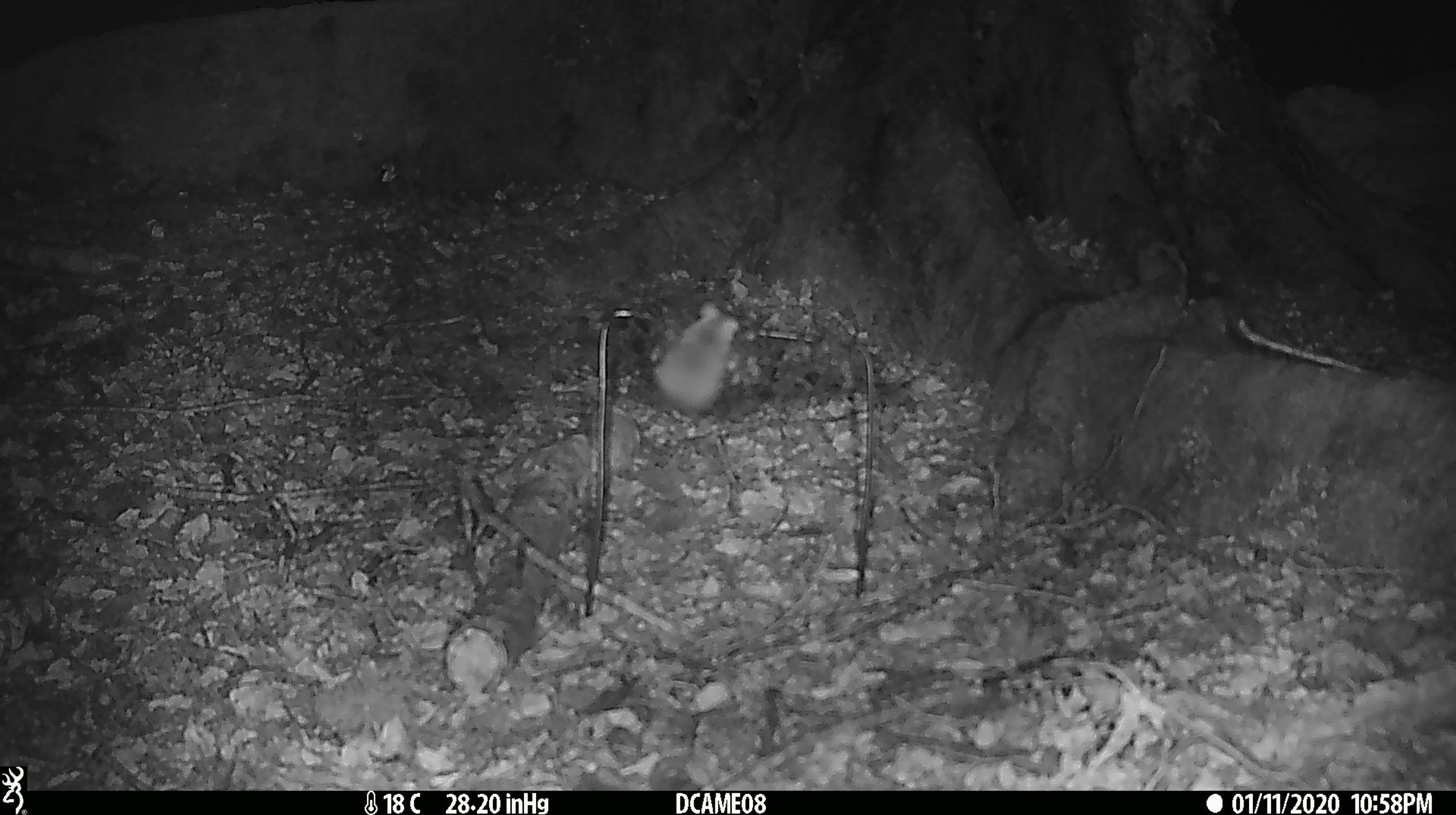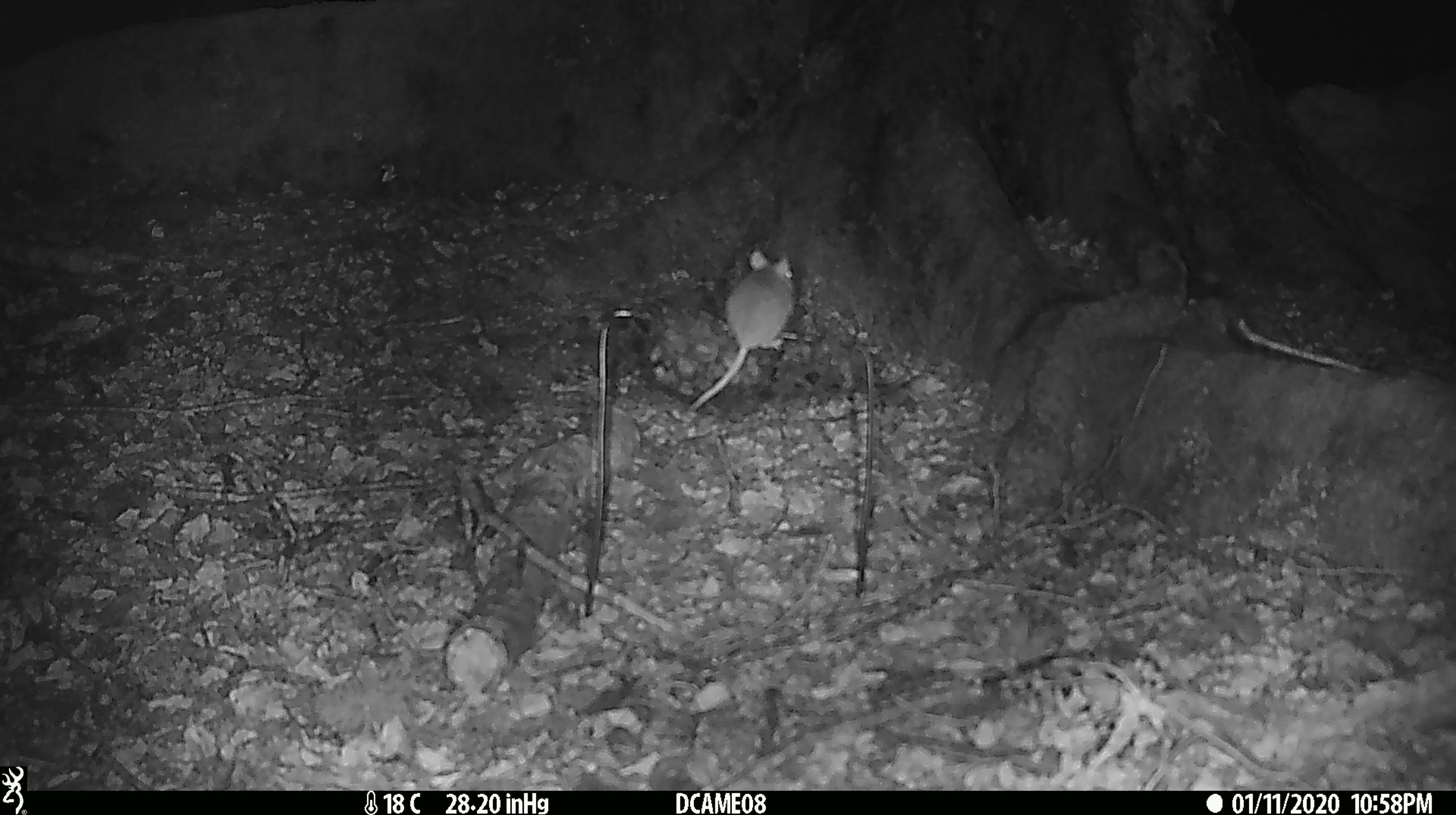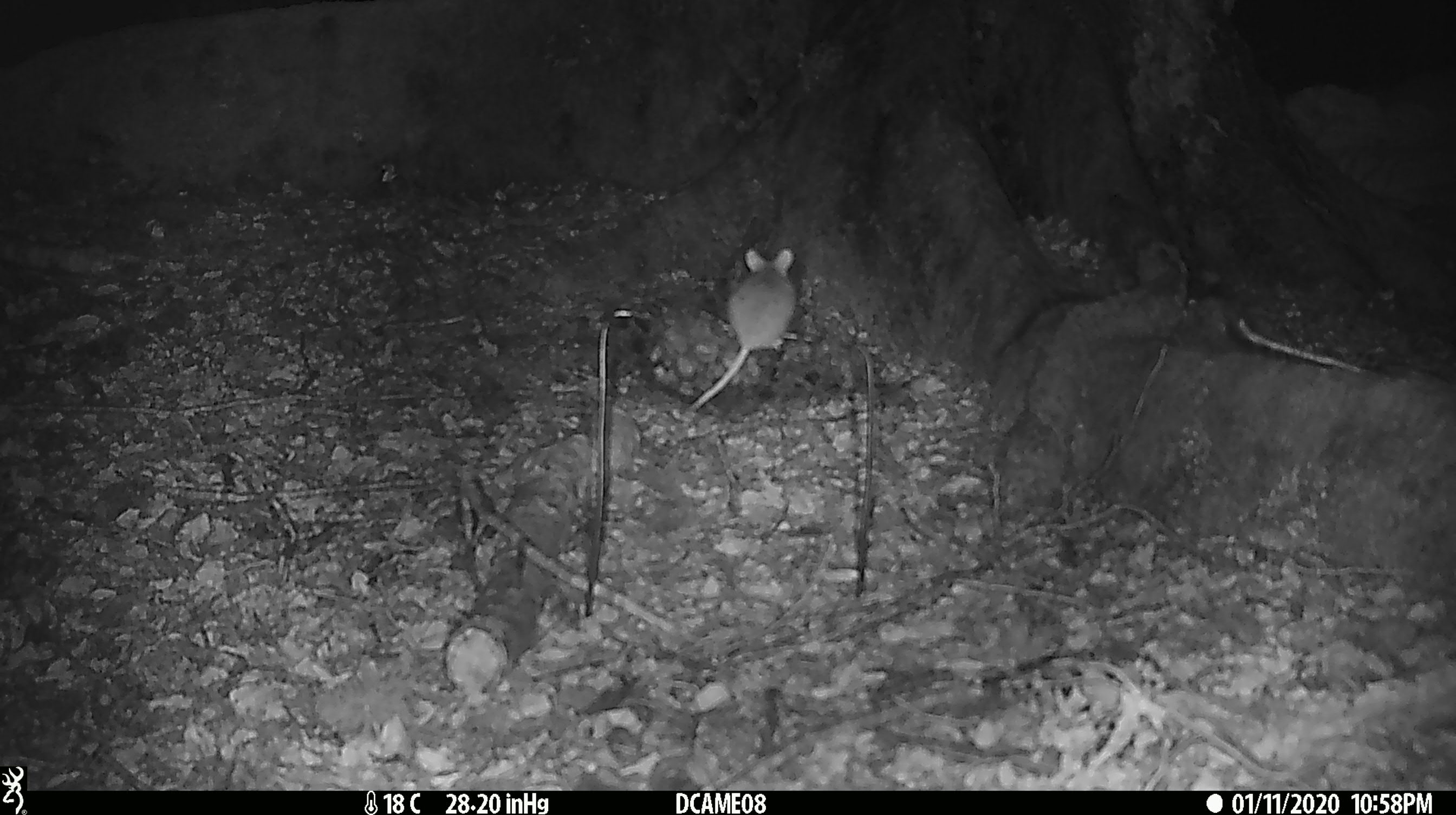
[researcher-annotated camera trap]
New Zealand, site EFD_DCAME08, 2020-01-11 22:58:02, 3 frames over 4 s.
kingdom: Animalia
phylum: Chordata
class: Mammalia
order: Rodentia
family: Muridae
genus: Mus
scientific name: Mus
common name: mouse